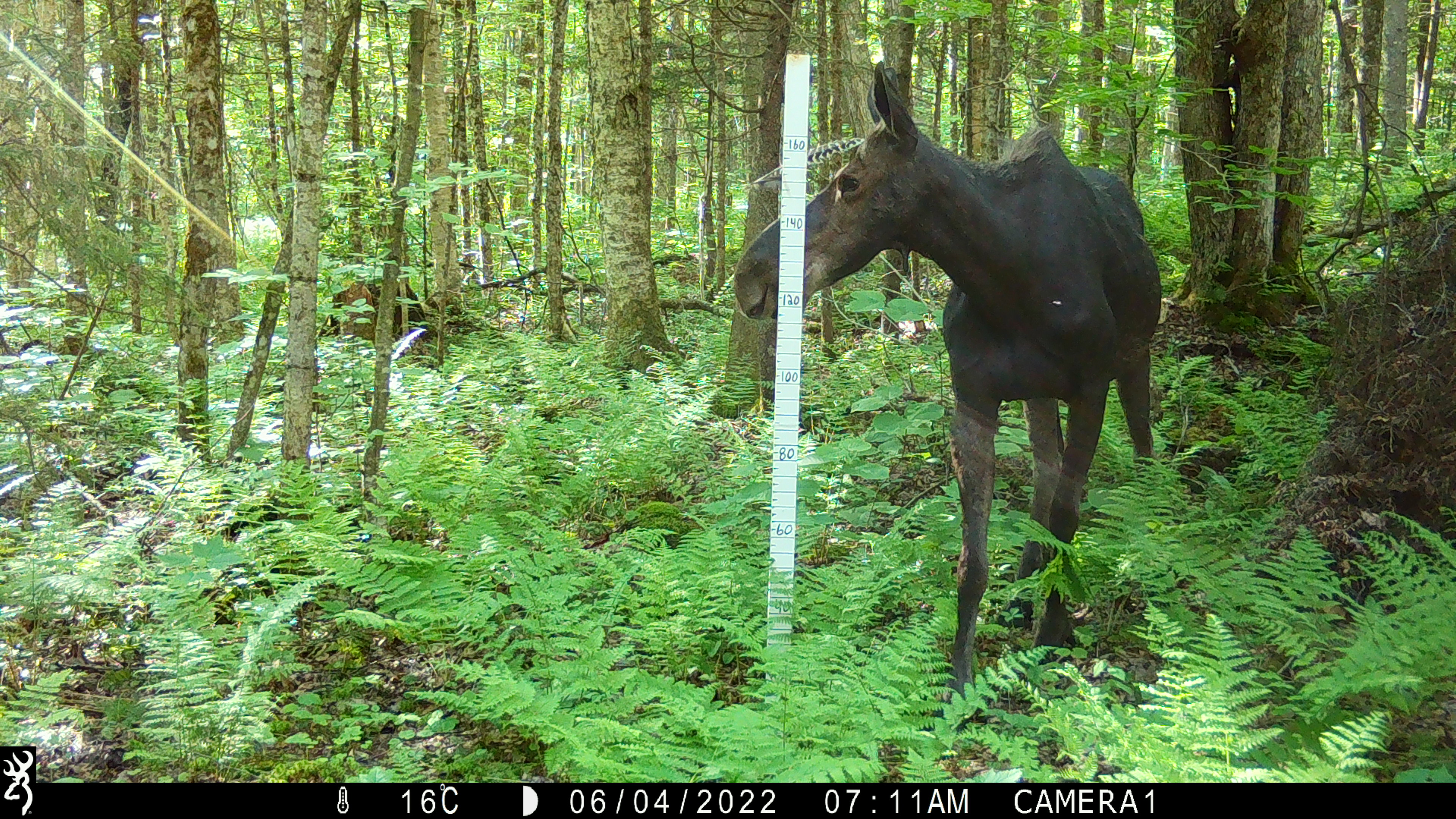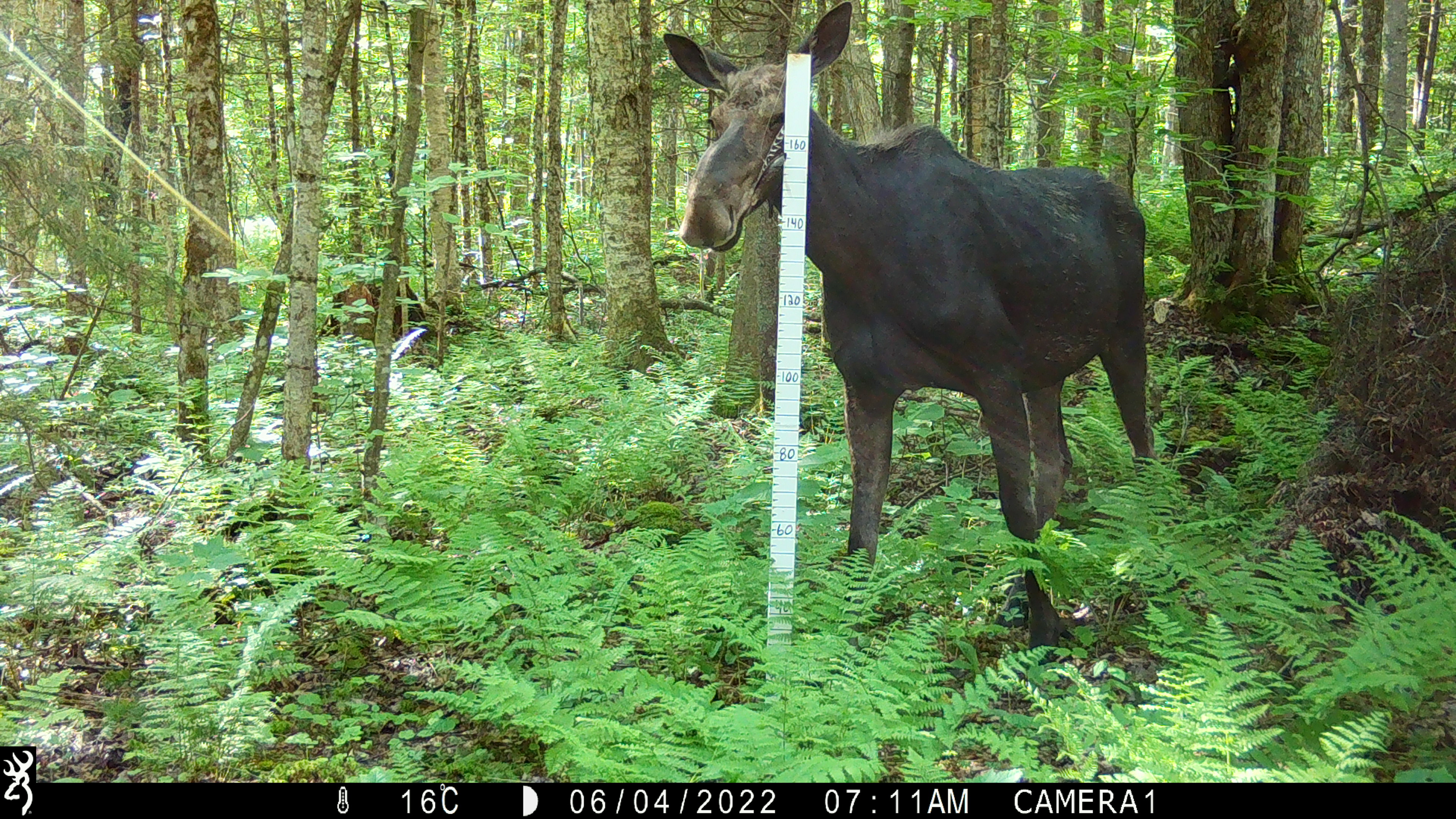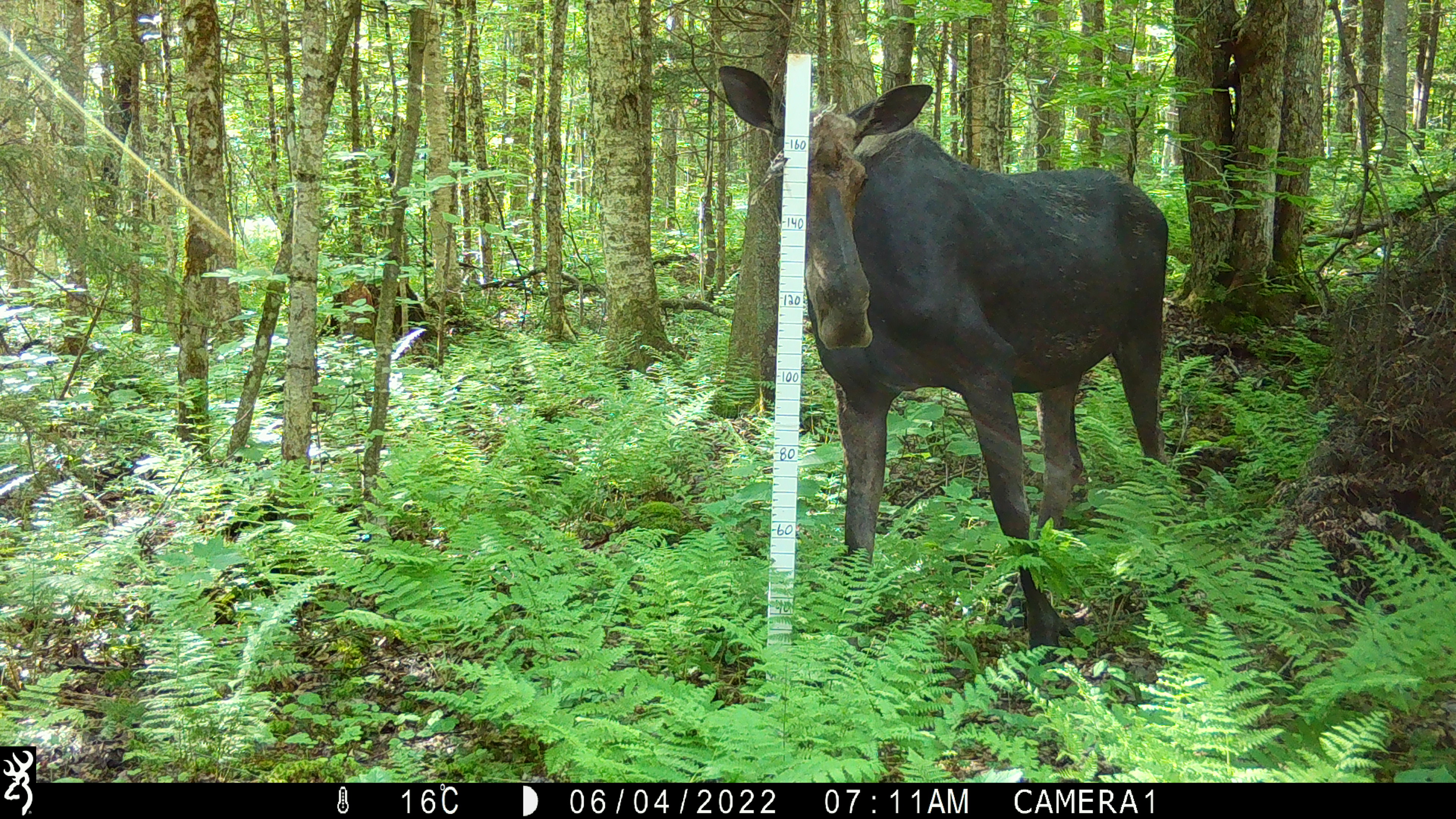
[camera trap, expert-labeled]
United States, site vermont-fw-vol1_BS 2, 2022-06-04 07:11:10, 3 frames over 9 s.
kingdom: Animalia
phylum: Chordata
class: Mammalia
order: Artiodactyla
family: Cervidae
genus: Alces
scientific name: Alces alces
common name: moose